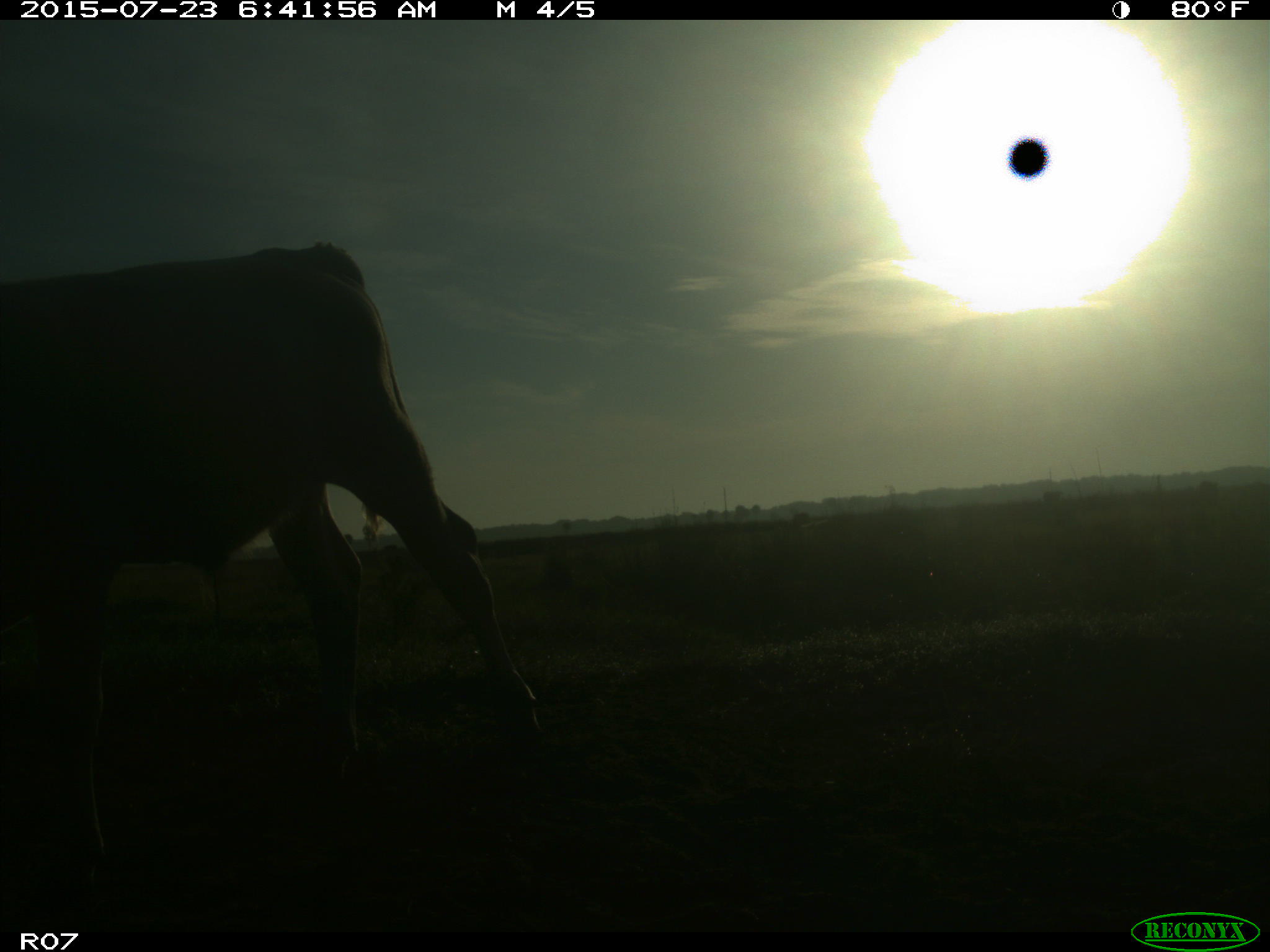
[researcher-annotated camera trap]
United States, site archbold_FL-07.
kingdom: Animalia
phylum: Chordata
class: Mammalia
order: Artiodactyla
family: Bovidae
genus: Bos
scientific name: Bos taurus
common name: domestic cow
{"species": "Bos taurus (domestic cow)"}